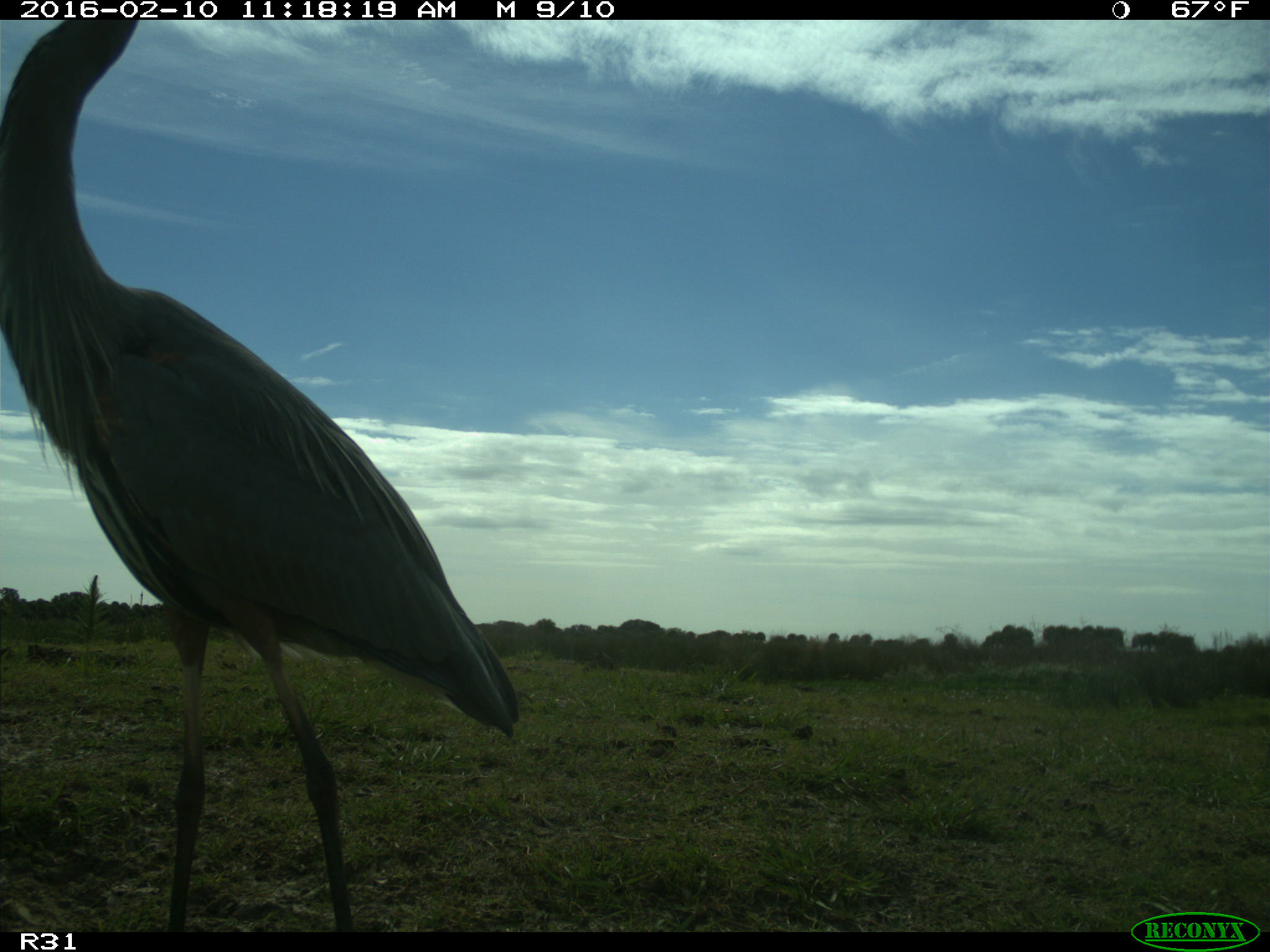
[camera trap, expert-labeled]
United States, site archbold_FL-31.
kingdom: Animalia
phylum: Chordata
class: Aves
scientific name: Aves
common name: birds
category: unidentified bird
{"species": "unidentified bird (birds) (Aves)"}